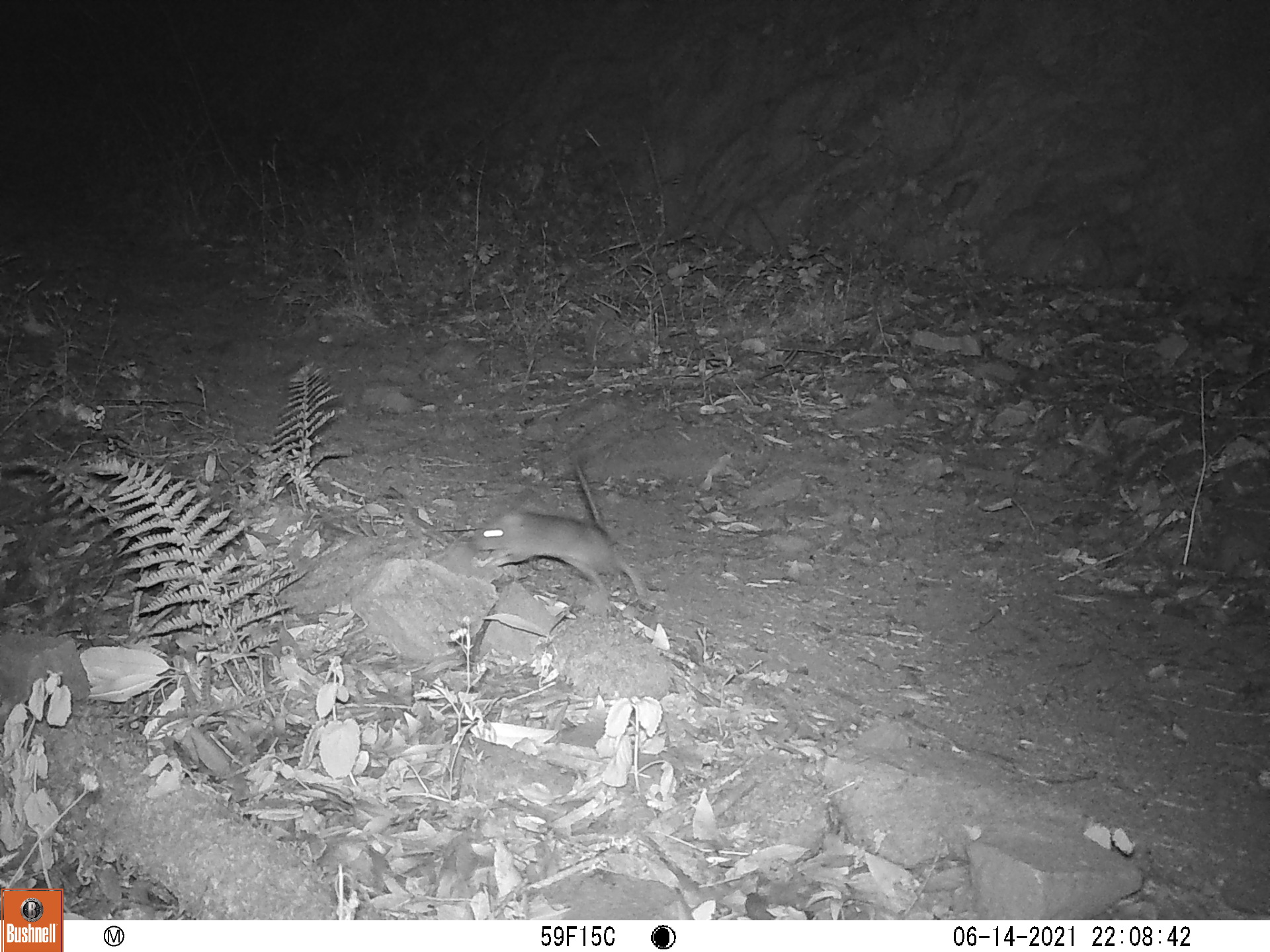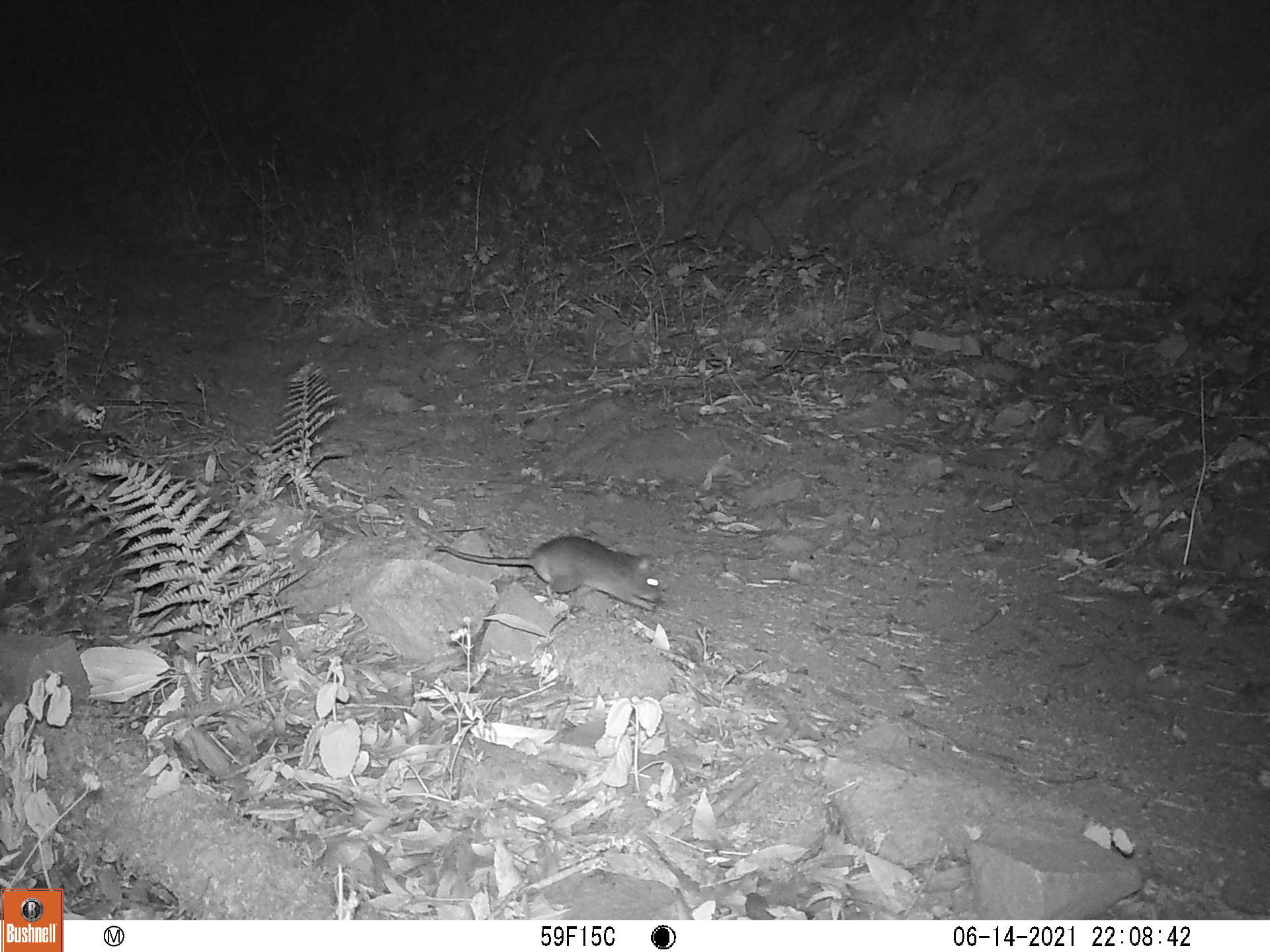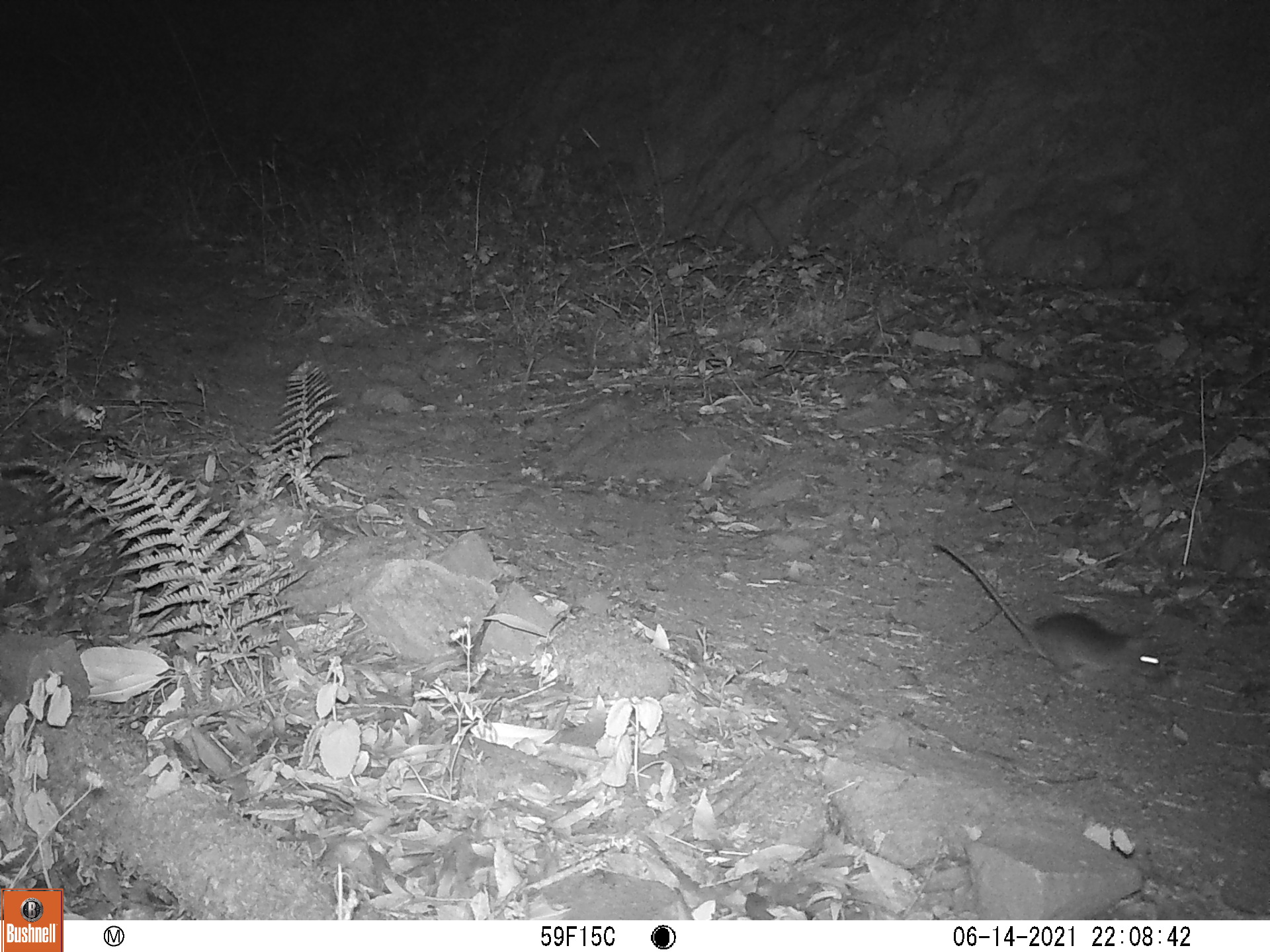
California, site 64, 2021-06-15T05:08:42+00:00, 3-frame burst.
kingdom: Animalia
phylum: Chordata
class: Mammalia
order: Rodentia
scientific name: Rodentia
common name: mouse or rat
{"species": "mouse or rat (Rodentia)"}